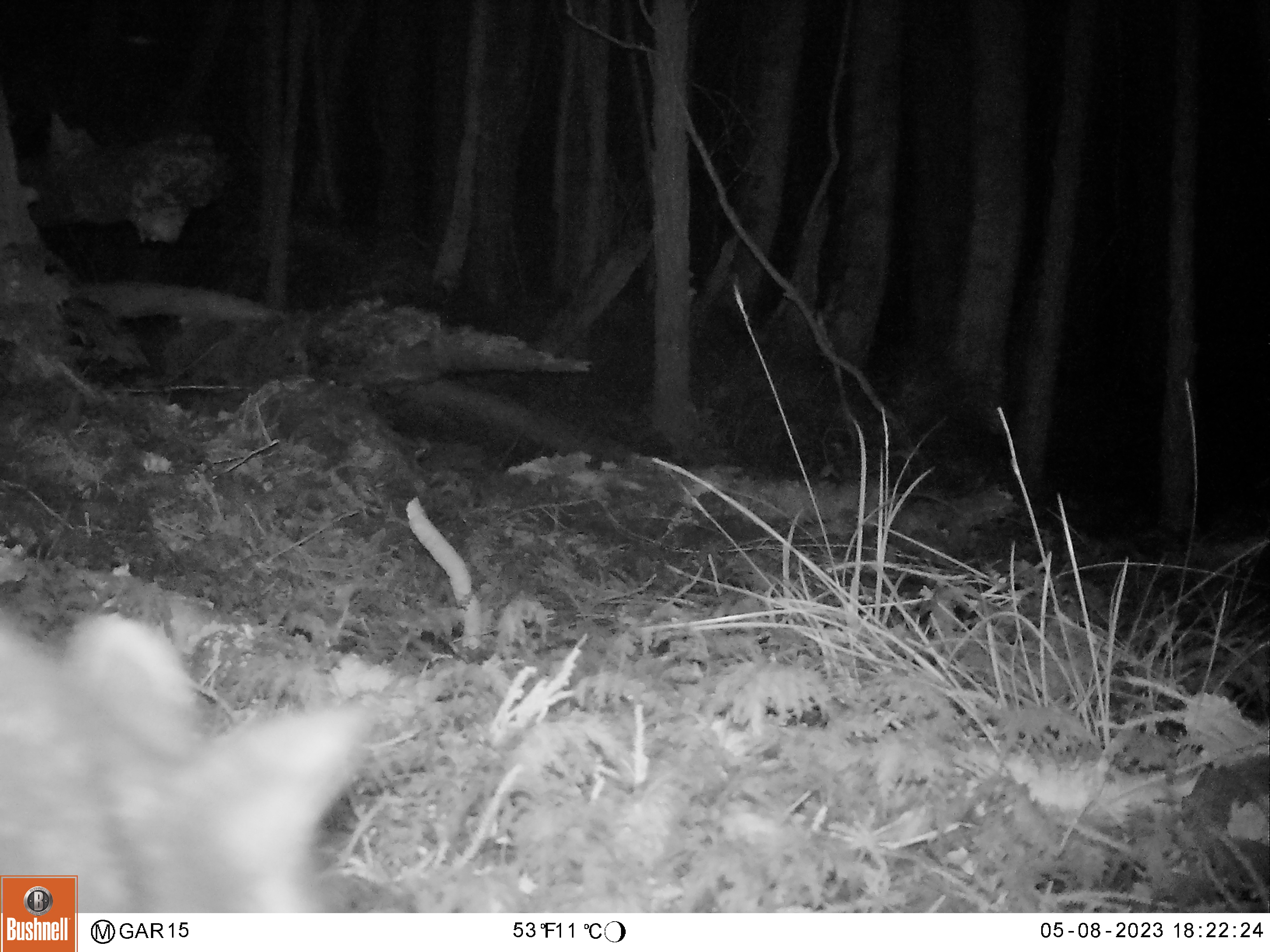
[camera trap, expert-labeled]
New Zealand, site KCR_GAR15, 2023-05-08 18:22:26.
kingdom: Animalia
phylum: Chordata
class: Mammalia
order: Diprotodontia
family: Phalangeridae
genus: Trichosurus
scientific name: Trichosurus vulpecula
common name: common brushtail possum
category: possum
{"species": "possum (common brushtail possum) (Trichosurus vulpecula)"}